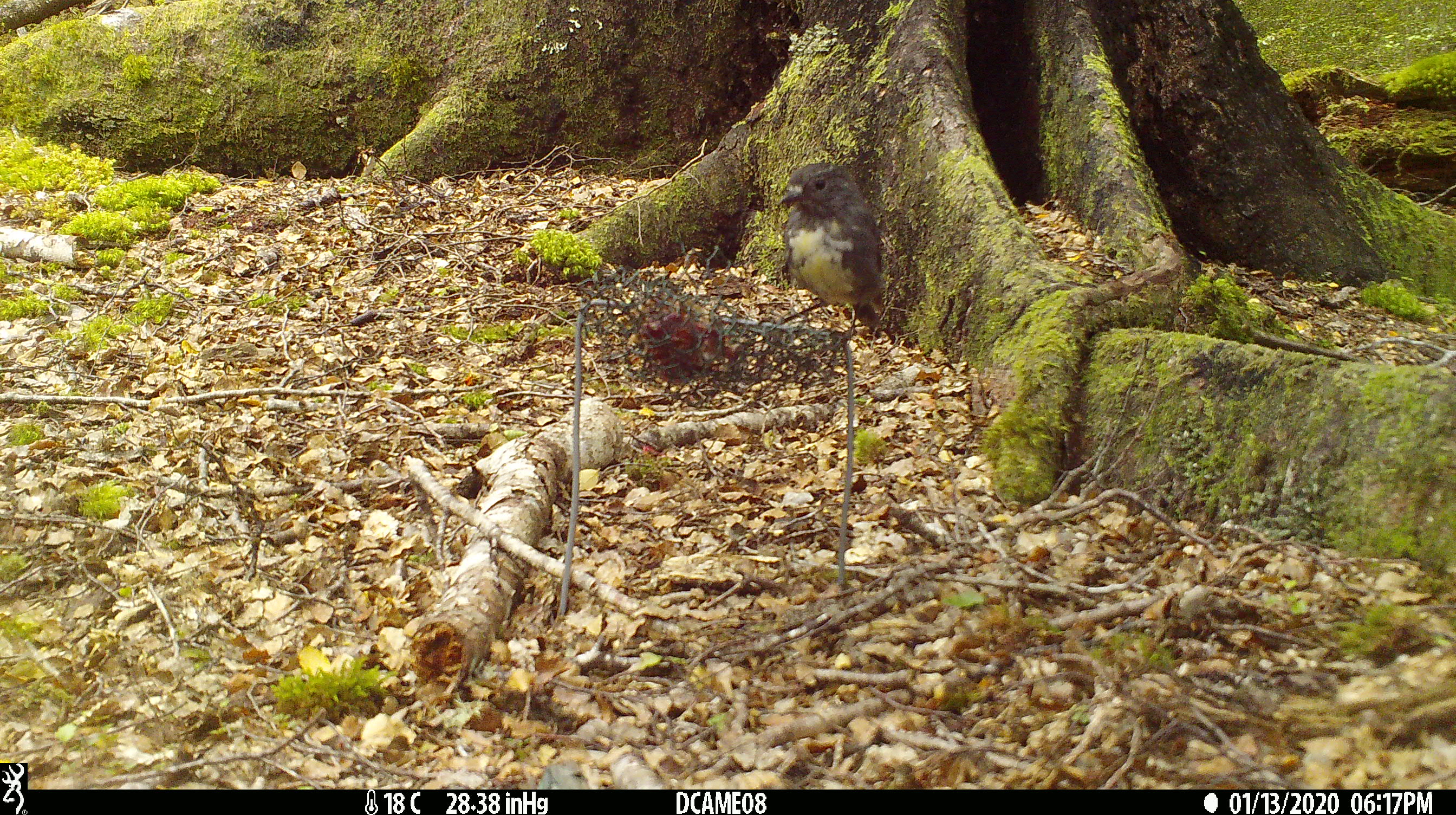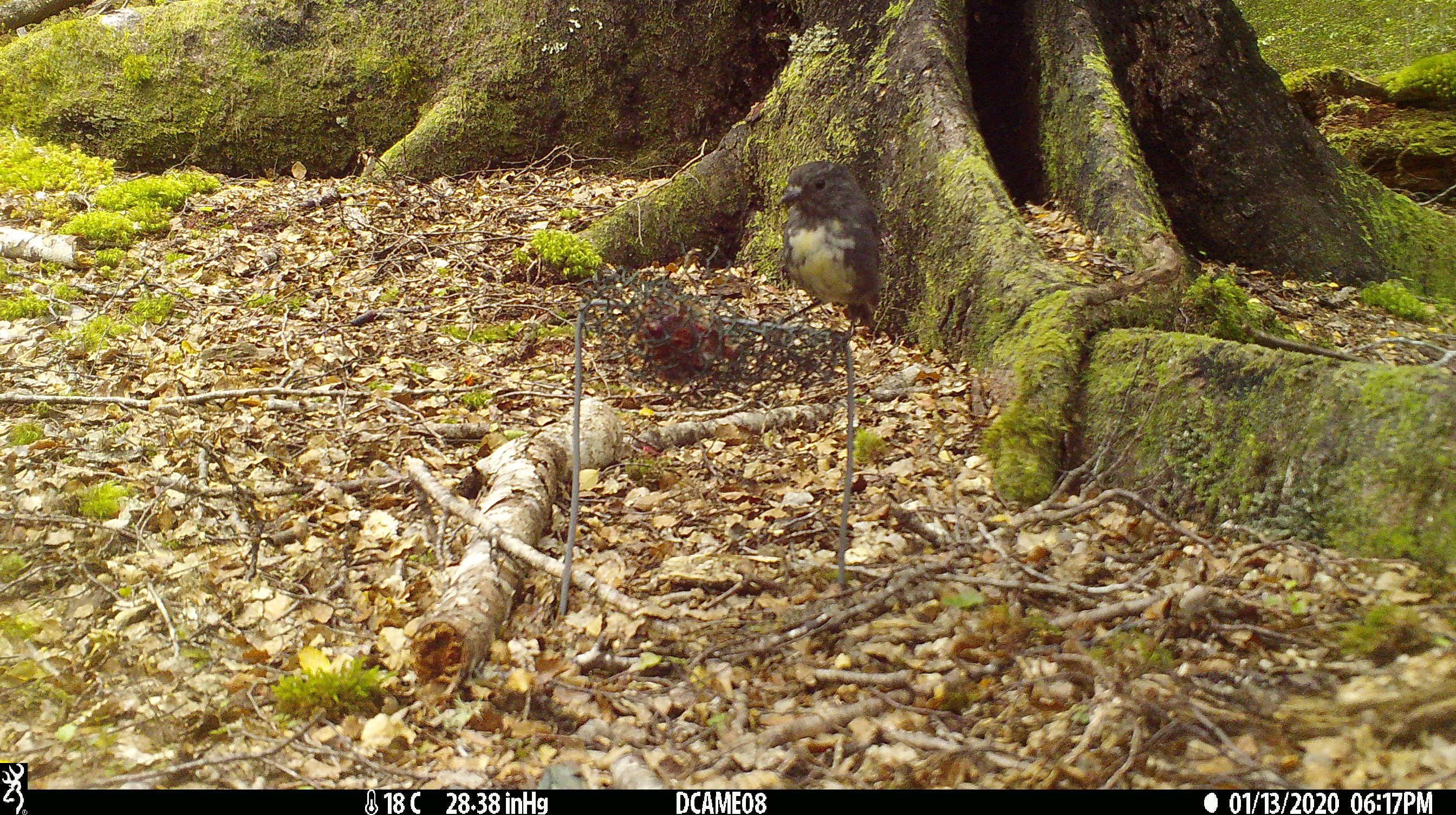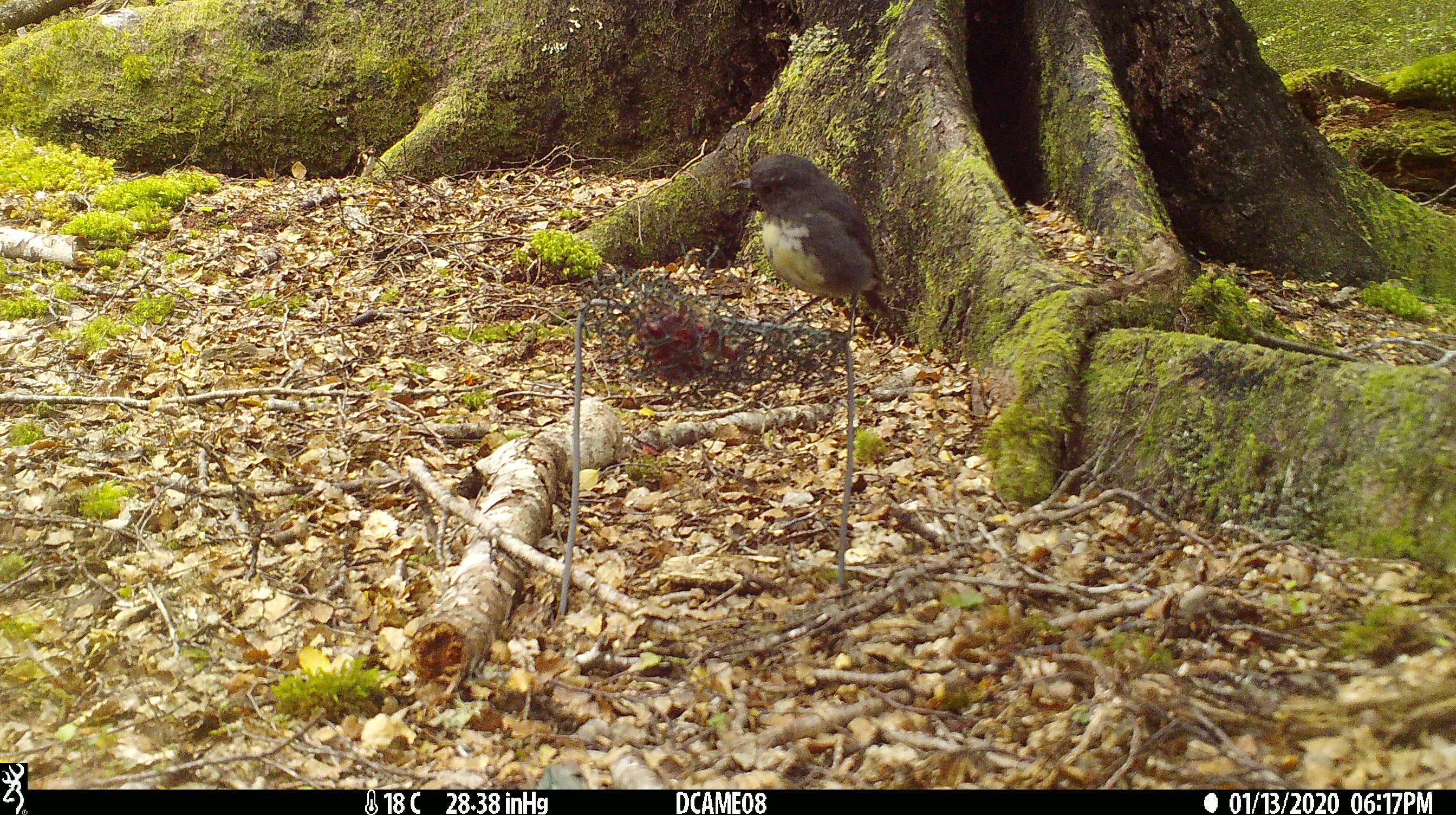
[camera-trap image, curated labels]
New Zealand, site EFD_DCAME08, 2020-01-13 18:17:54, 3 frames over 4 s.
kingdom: Animalia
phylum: Chordata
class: Aves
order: Passeriformes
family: Petroicidae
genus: Petroica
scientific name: Petroica australis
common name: new zealand robin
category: robin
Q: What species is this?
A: Robin (new zealand robin) (Petroica australis).